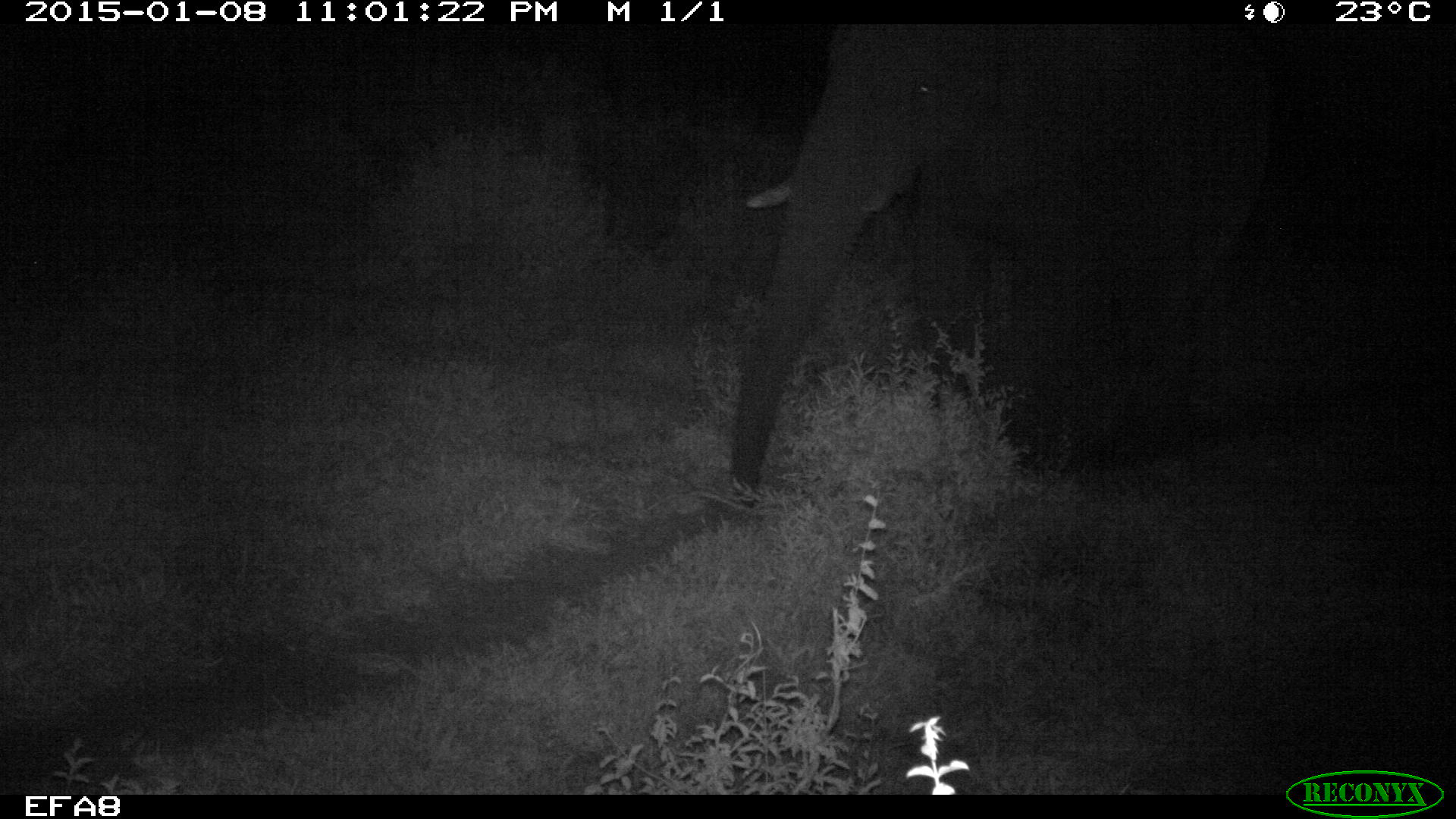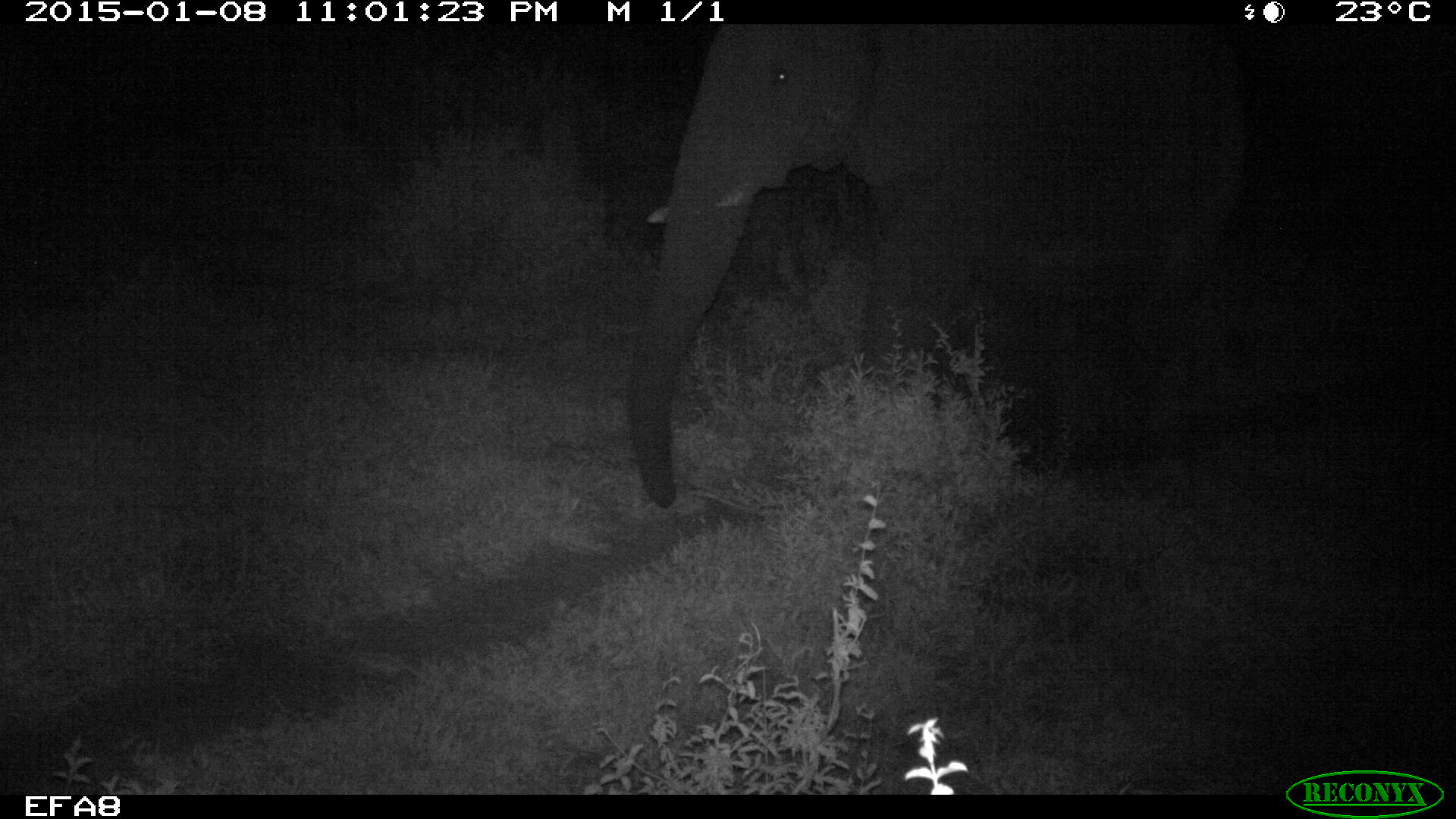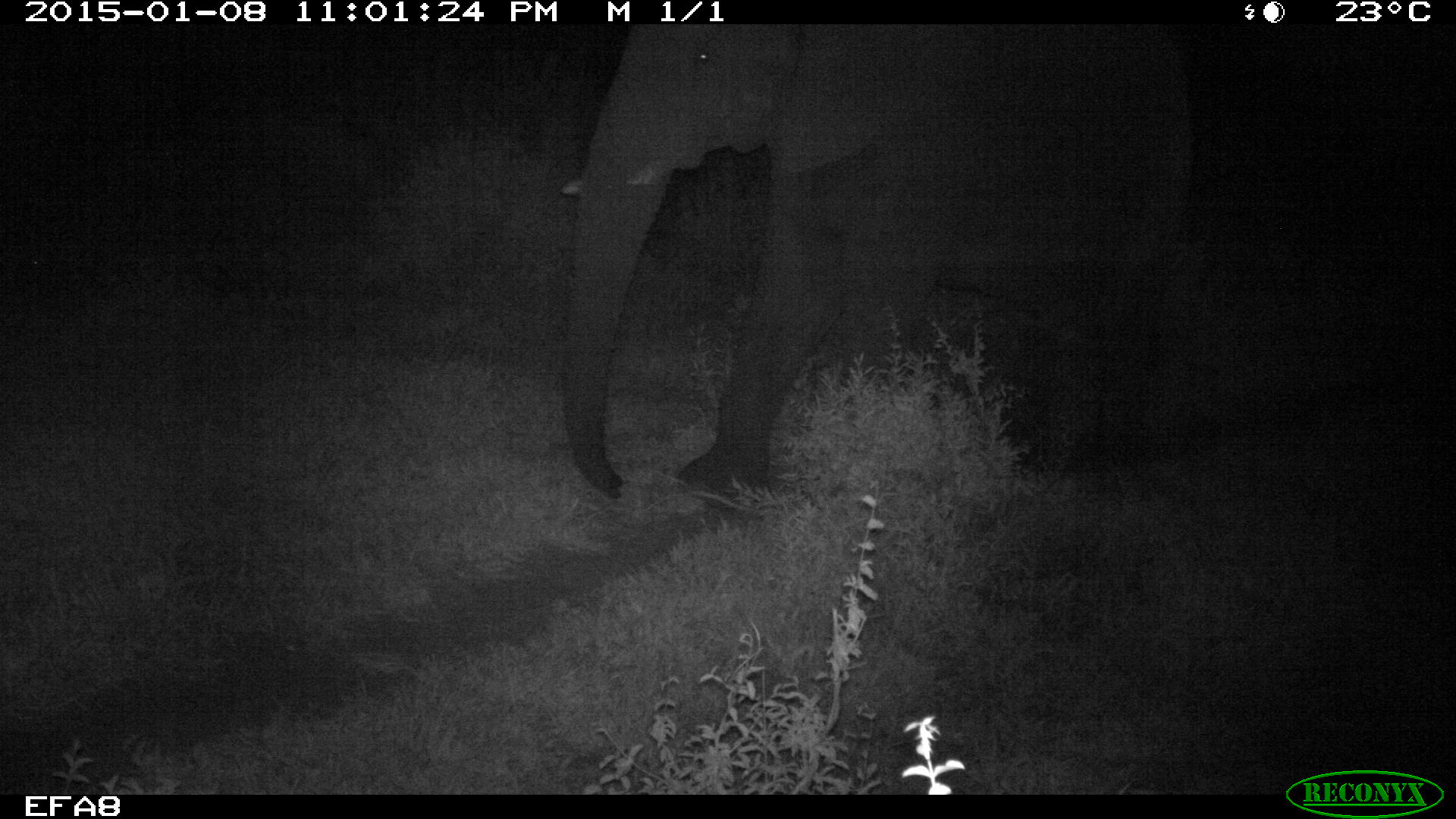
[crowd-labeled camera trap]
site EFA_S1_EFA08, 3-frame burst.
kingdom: Animalia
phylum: Chordata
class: Mammalia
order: Proboscidea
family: Elephantidae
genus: Loxodonta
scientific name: Loxodonta africana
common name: african bush elephant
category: elephant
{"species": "elephant (african bush elephant) (Loxodonta africana)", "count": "1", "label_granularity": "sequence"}